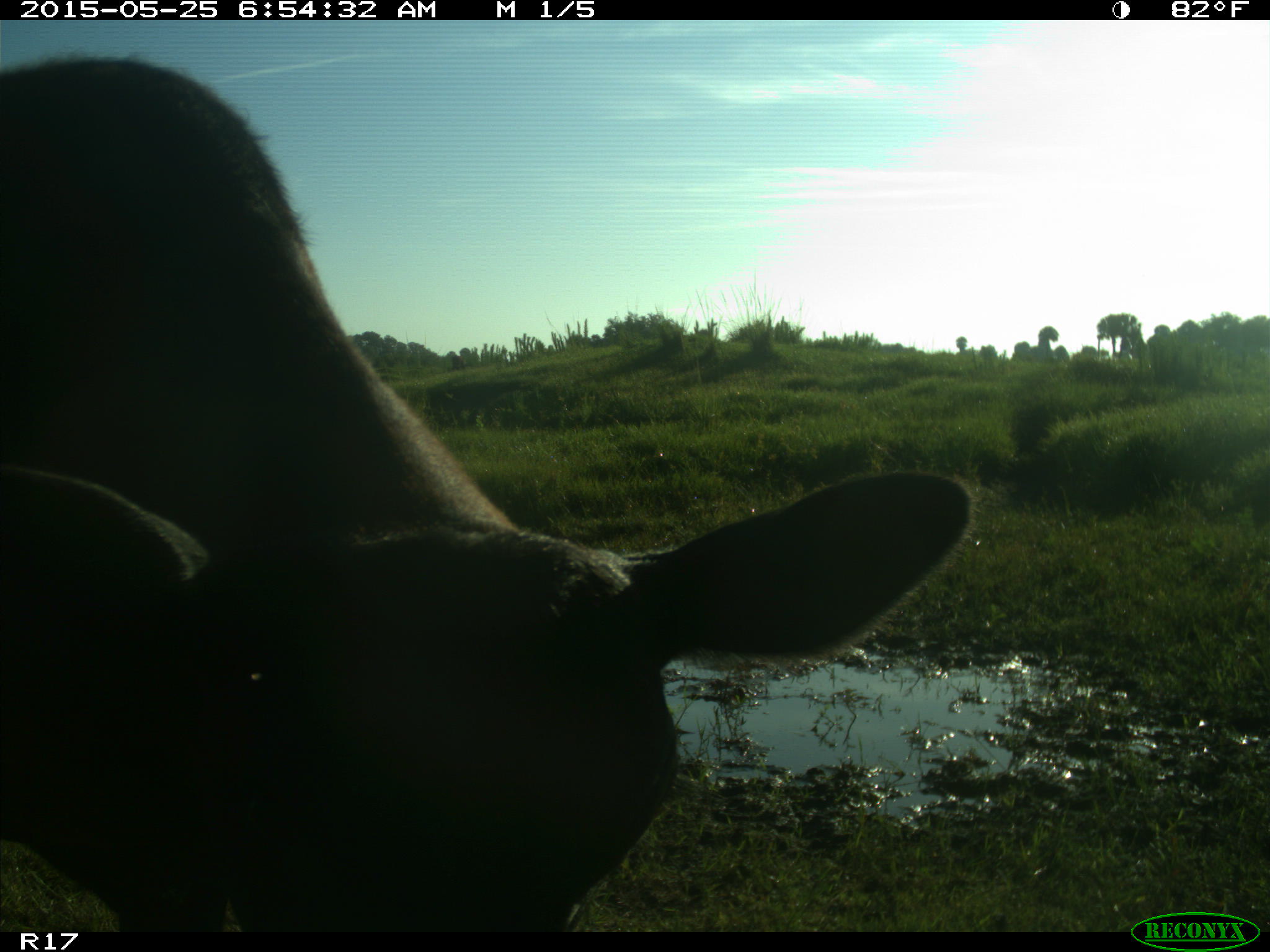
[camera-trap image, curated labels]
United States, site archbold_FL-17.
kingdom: Animalia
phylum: Chordata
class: Mammalia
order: Artiodactyla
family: Bovidae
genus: Bos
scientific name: Bos taurus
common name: domestic cow